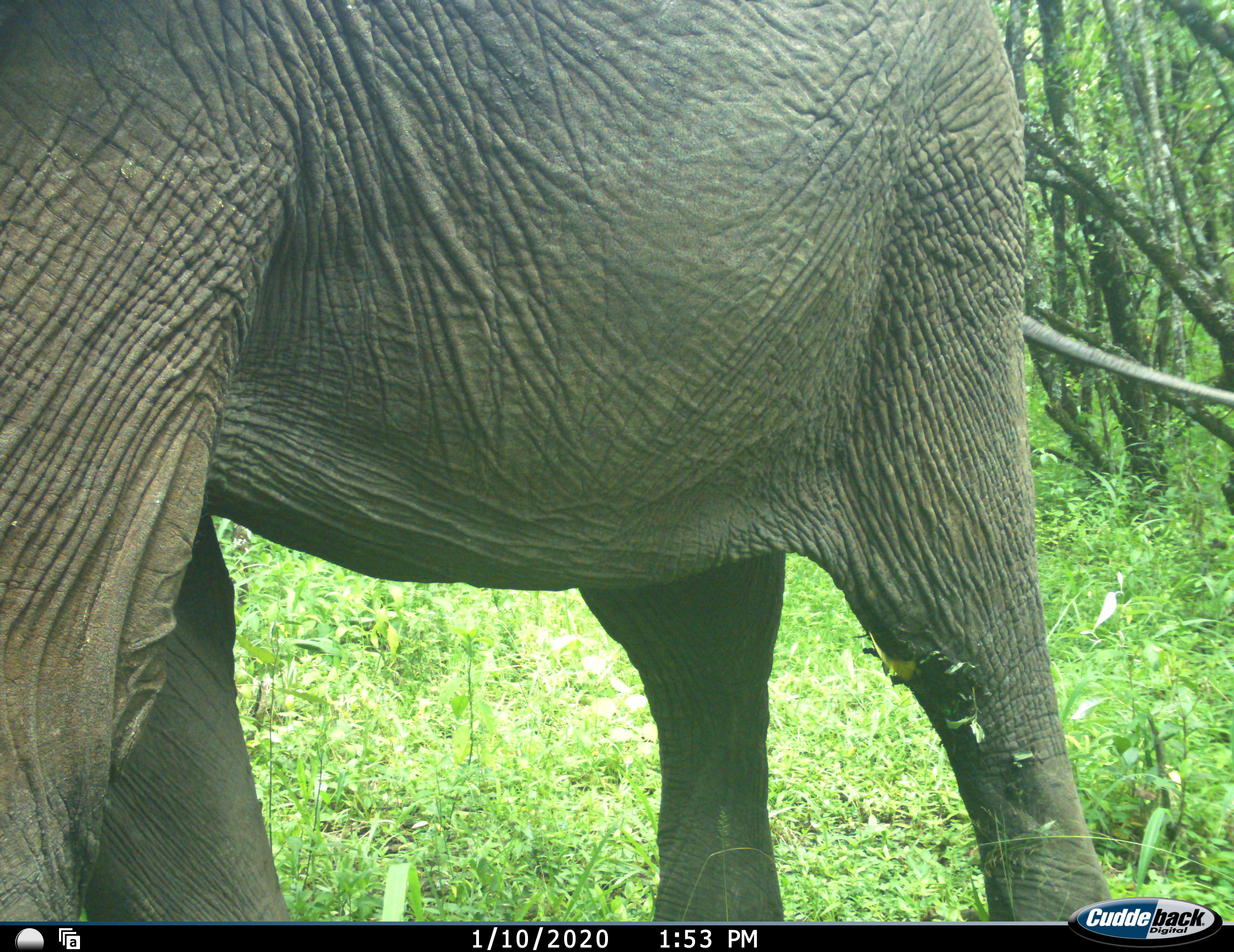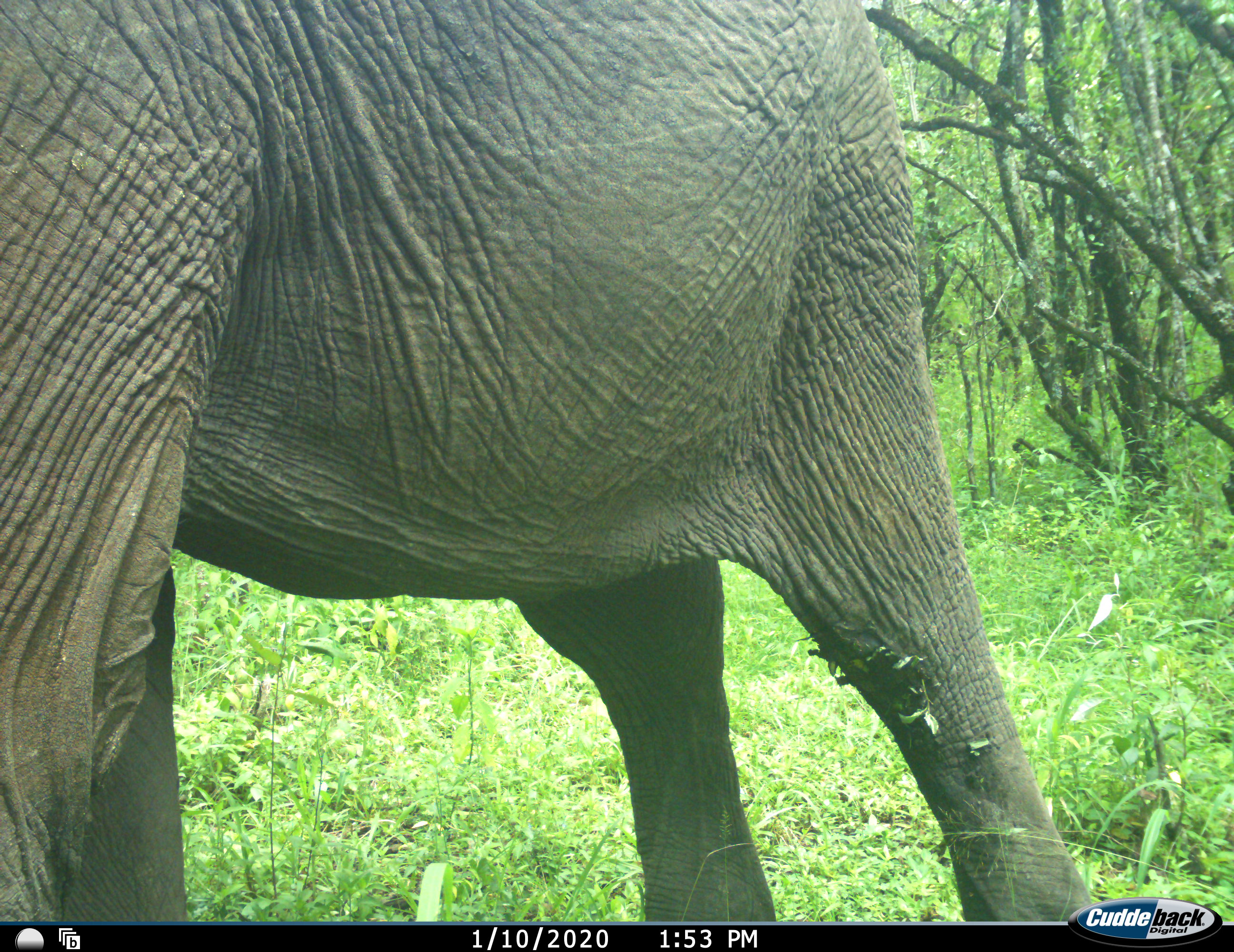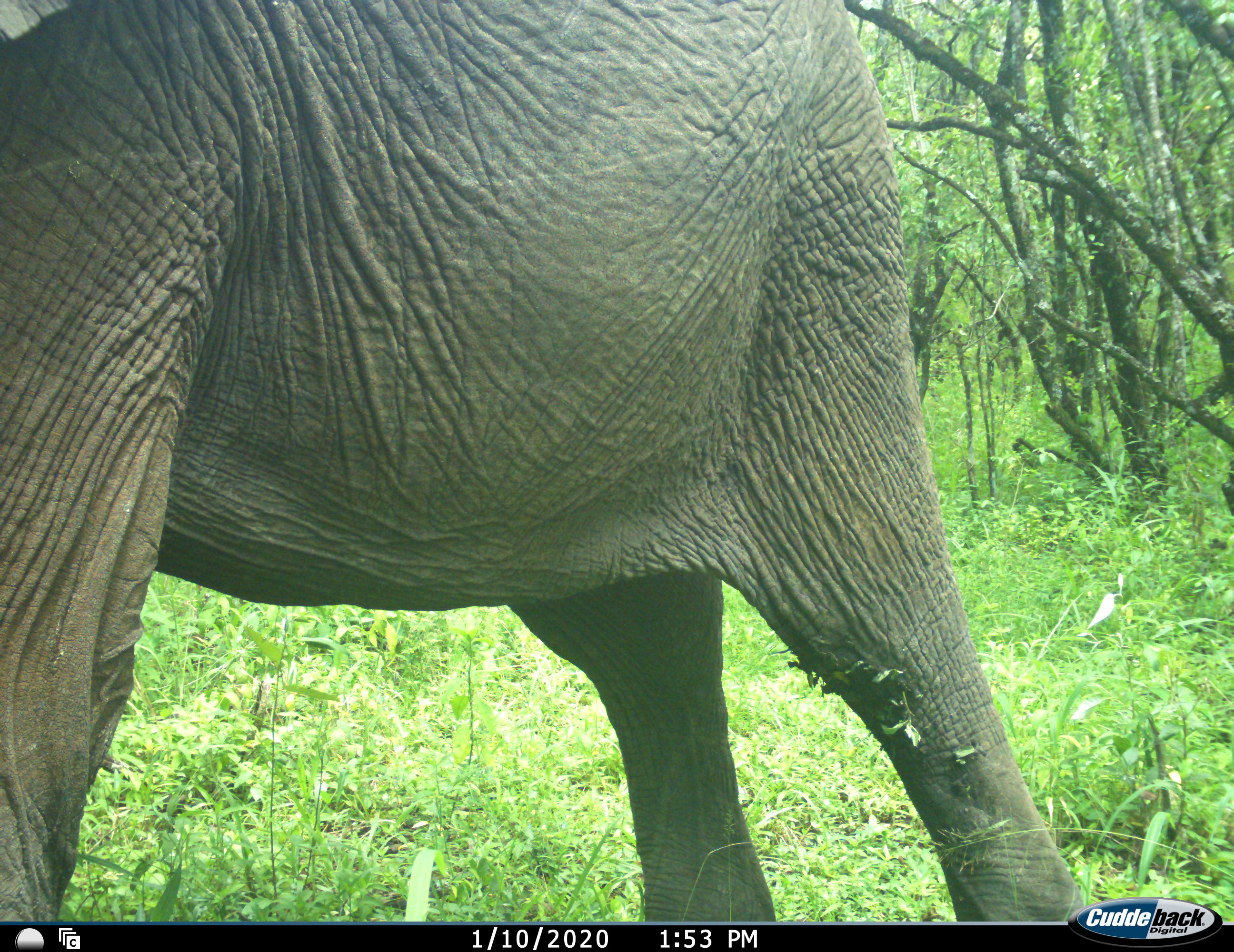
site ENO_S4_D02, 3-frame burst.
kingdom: Animalia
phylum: Chordata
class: Mammalia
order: Proboscidea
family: Elephantidae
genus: Loxodonta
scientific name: Loxodonta africana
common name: african bush elephant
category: elephant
Elephant (african bush elephant) (Loxodonta africana), count 1. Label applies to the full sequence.